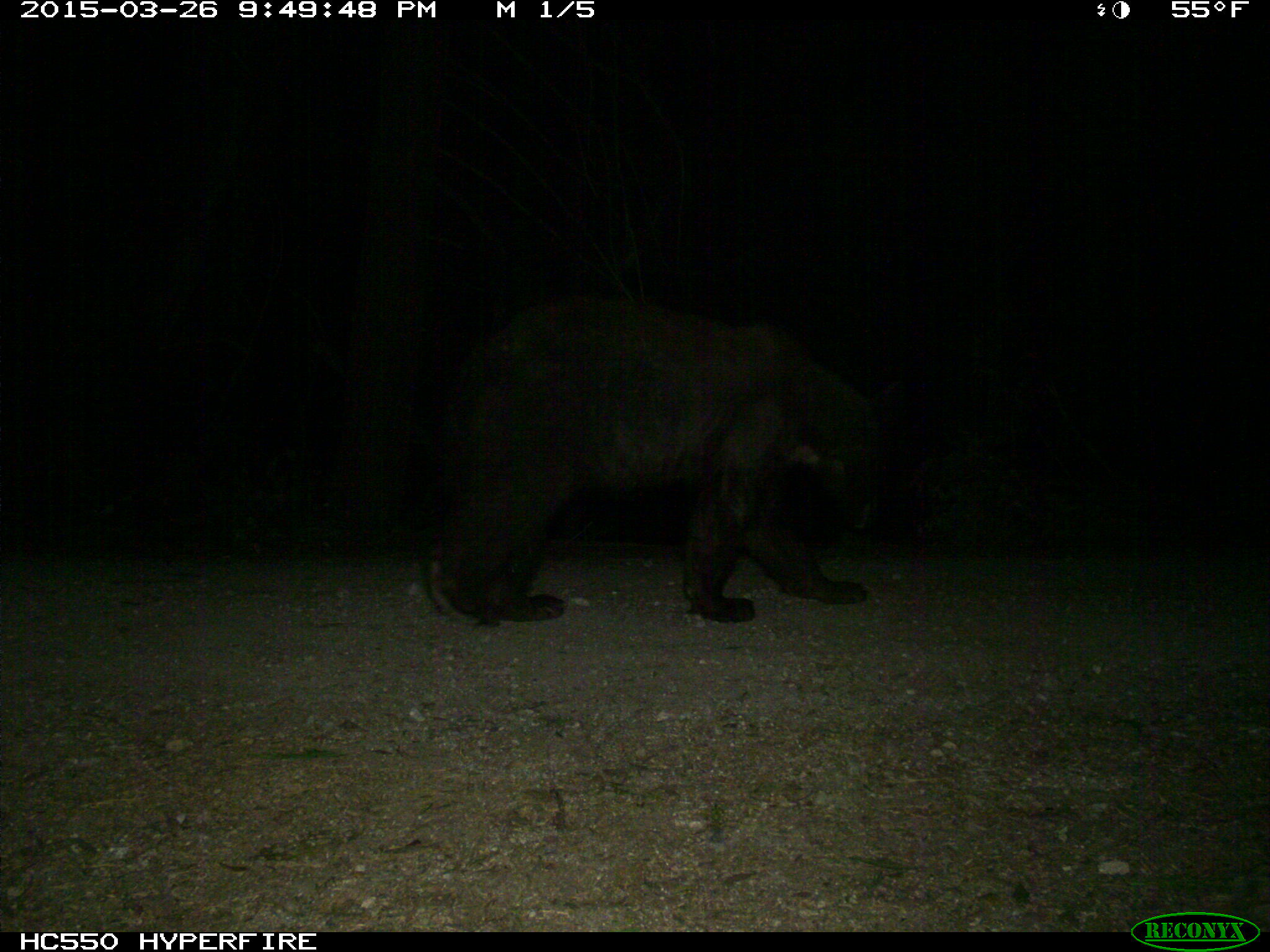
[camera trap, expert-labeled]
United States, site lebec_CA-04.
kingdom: Animalia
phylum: Chordata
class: Mammalia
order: Carnivora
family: Ursidae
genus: Ursus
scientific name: Ursus americanus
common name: american black bear